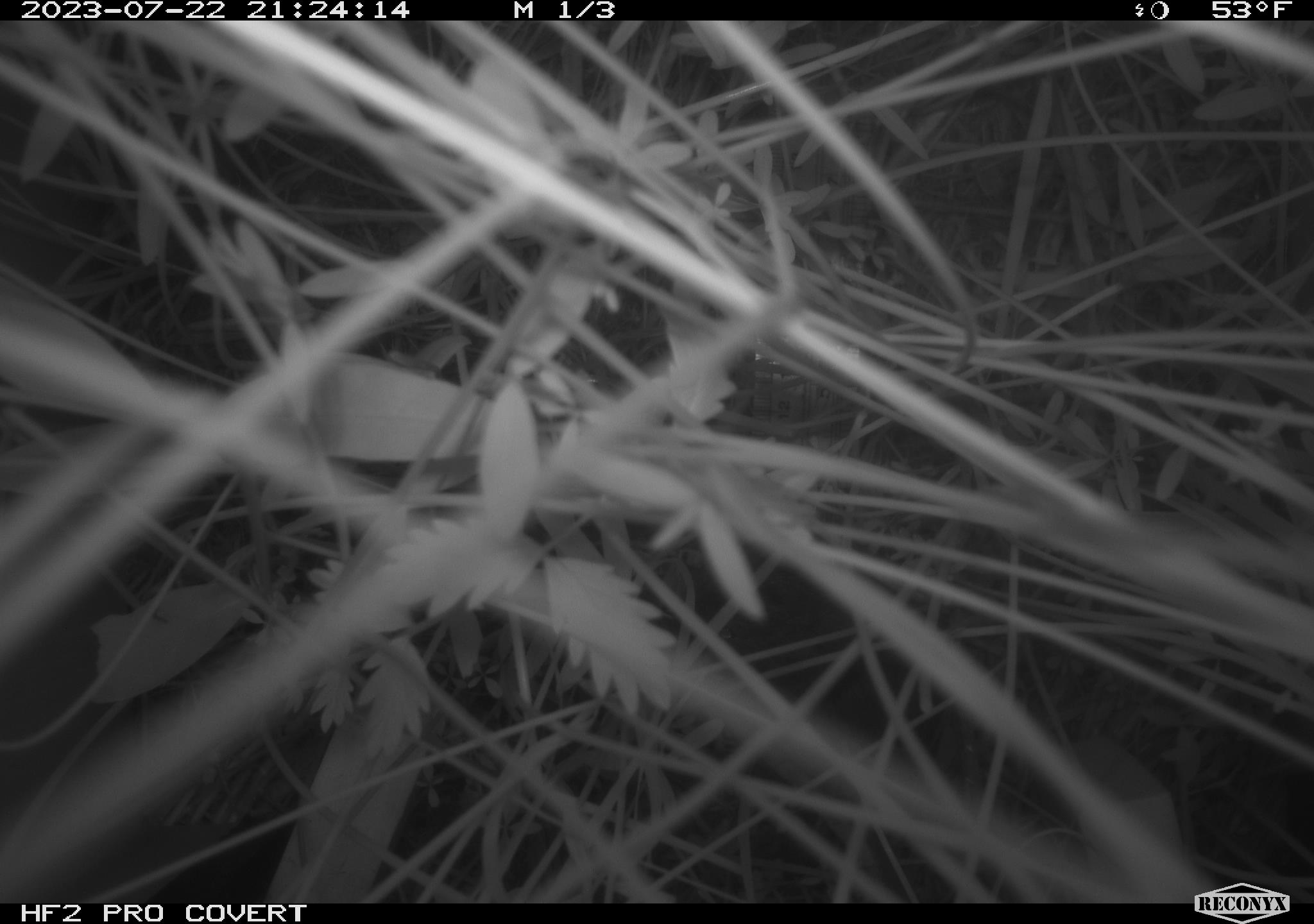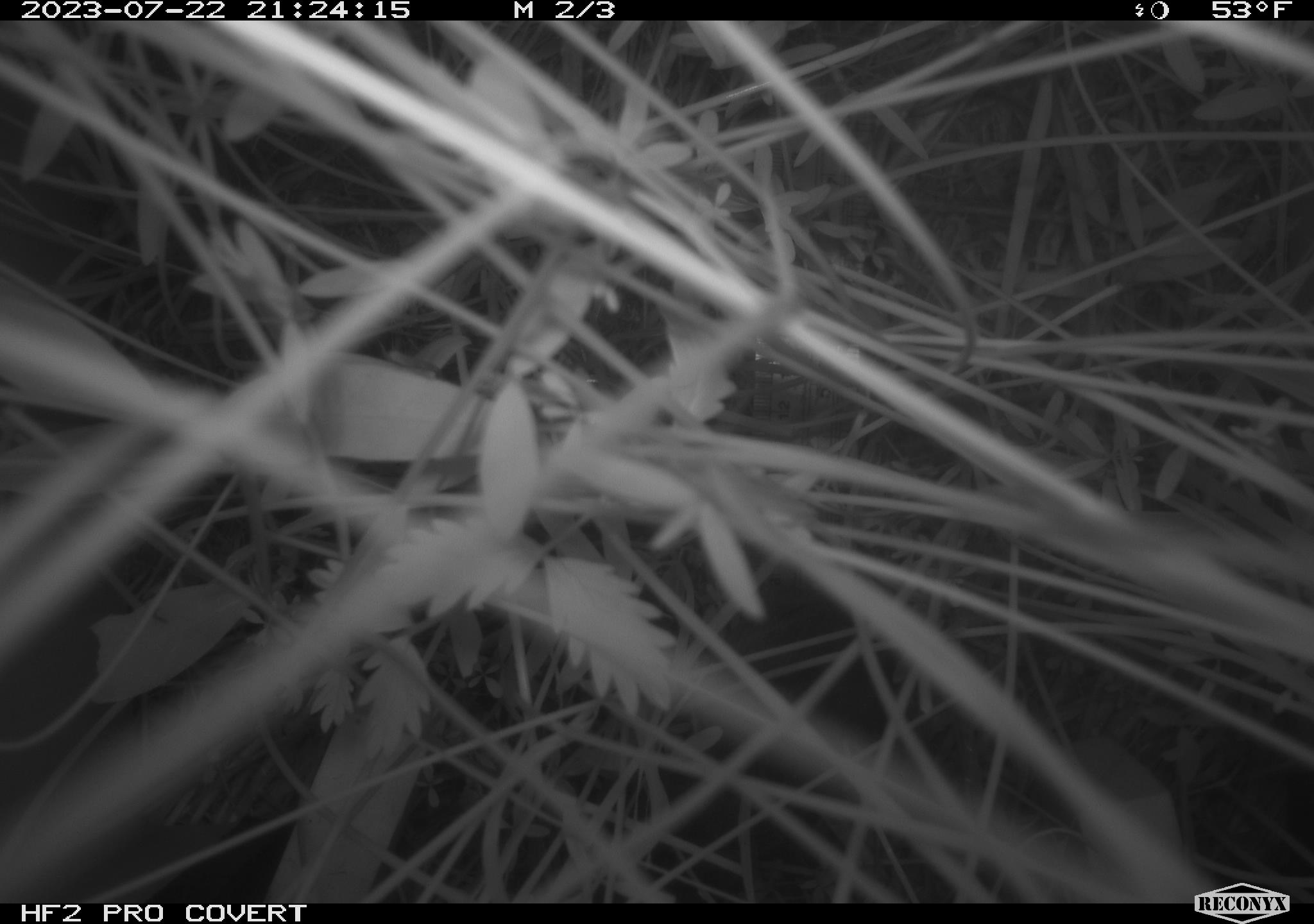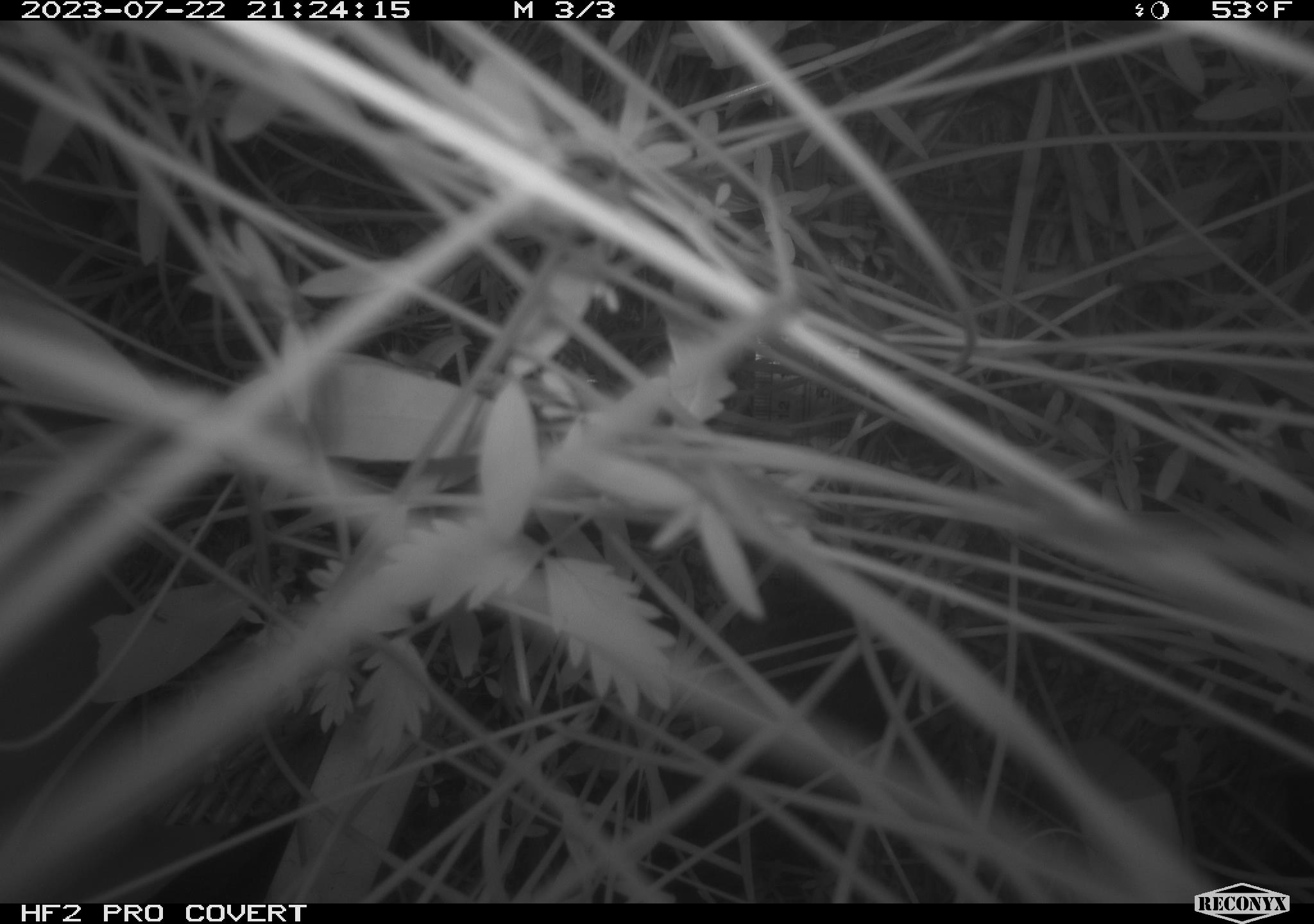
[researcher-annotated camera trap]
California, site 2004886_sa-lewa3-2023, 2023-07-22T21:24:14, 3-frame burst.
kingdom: Animalia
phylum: Chordata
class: Mammalia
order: Rodentia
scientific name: Rodentia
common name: rodent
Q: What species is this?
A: Rodent (Rodentia).